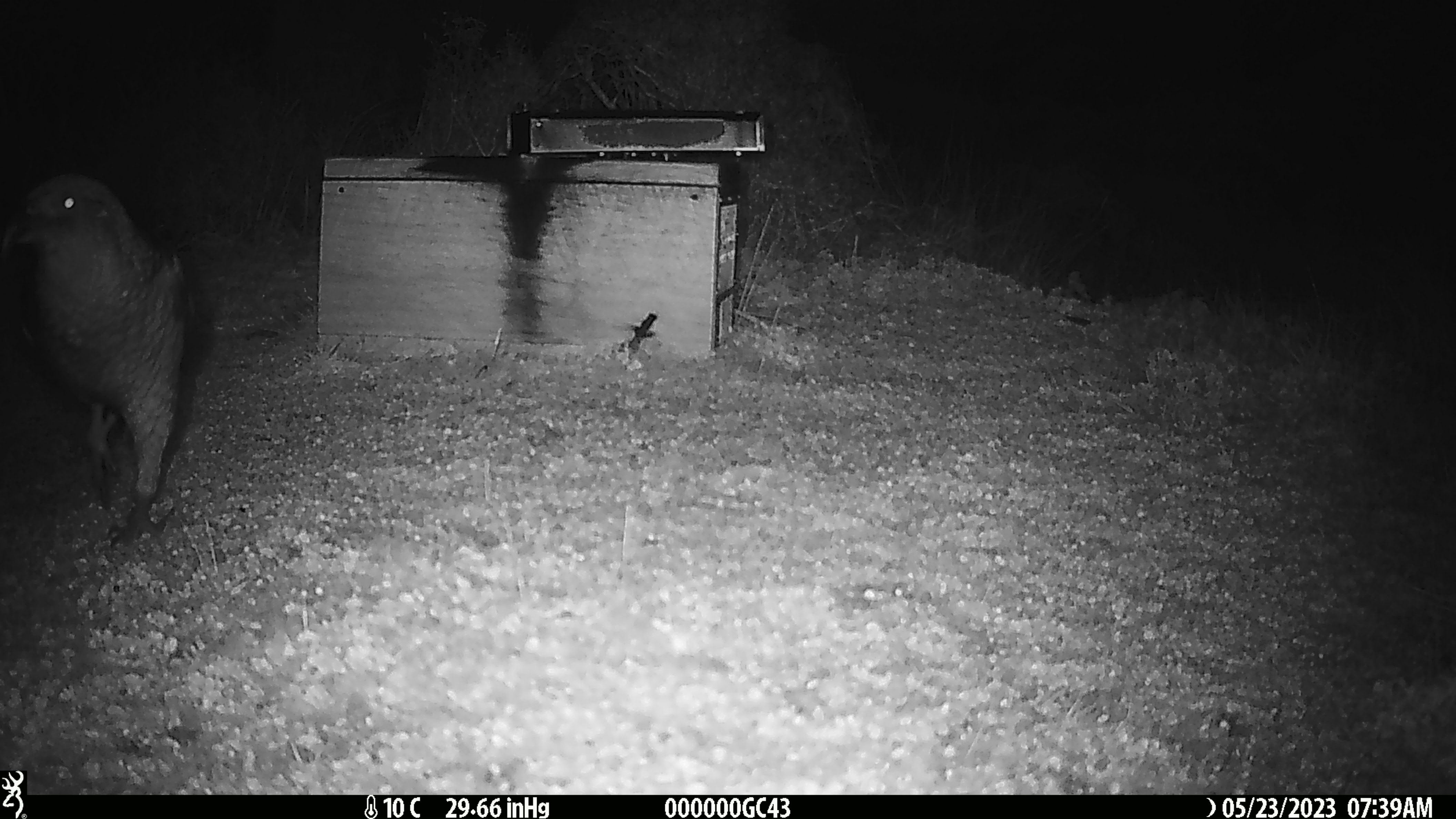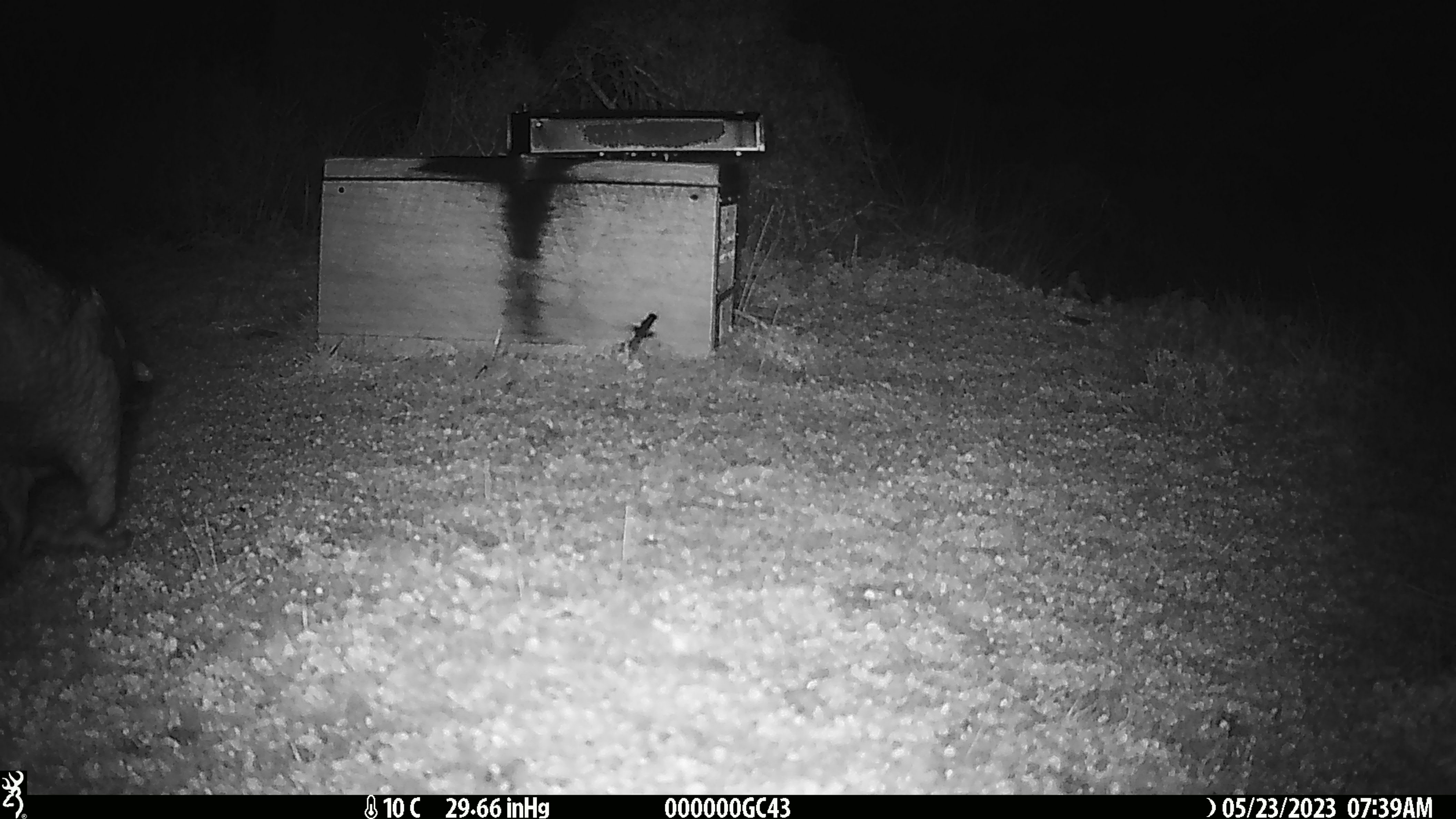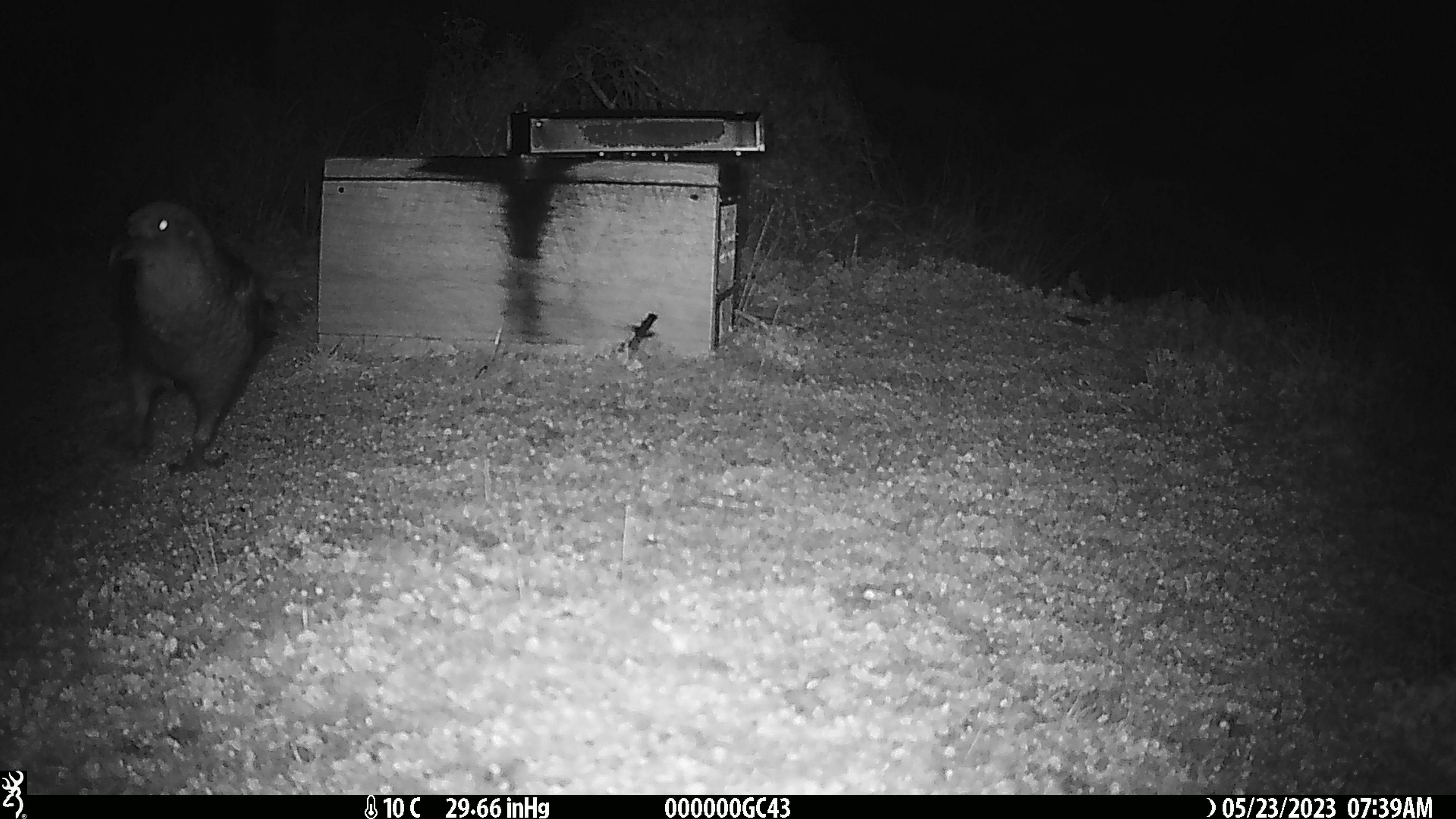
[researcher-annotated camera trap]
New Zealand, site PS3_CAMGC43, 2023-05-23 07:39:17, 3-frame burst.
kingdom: Animalia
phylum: Chordata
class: Aves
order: Psittaciformes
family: Strigopidae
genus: Nestor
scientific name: Nestor notabilis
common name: kea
Kea (Nestor notabilis).